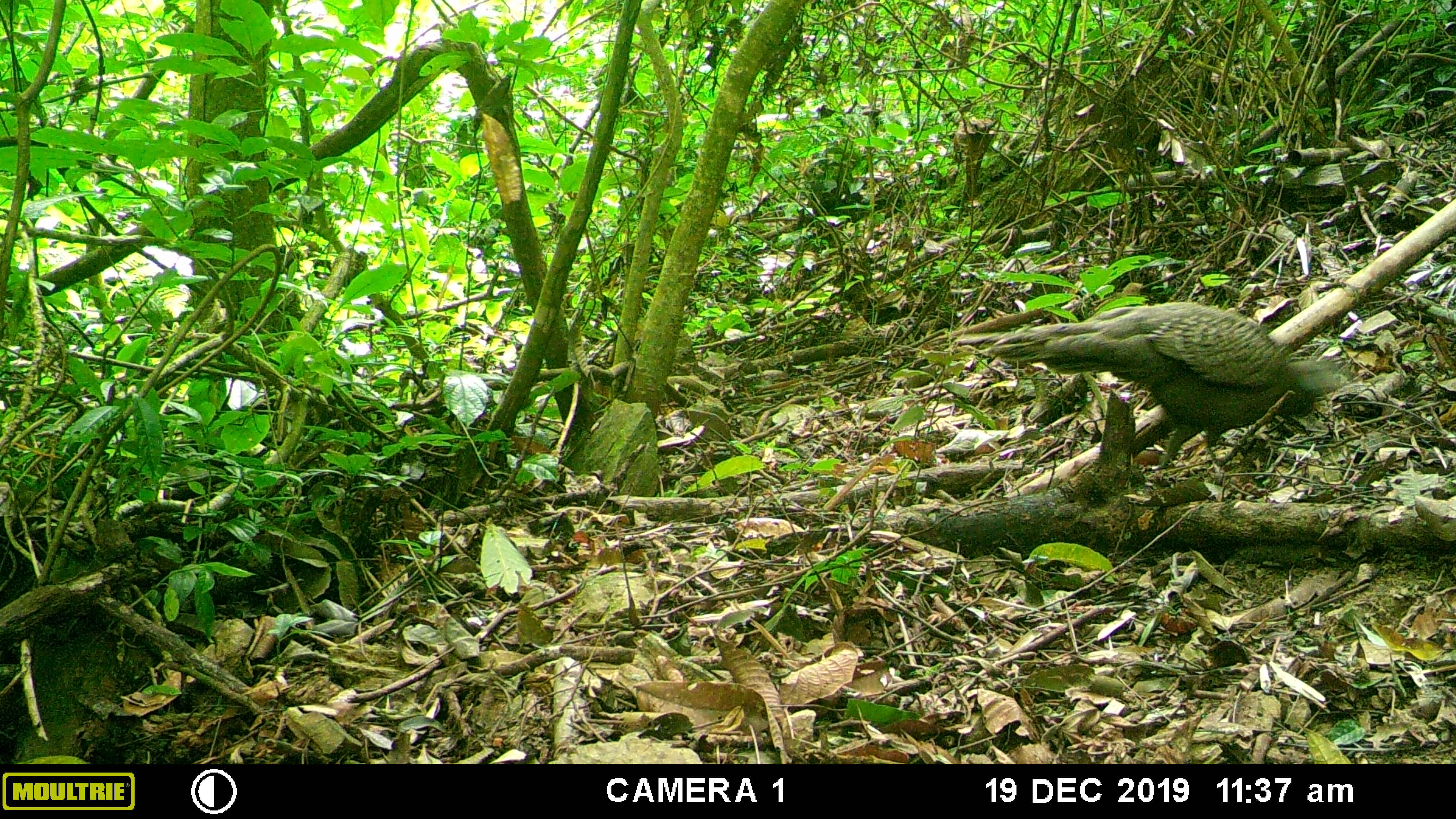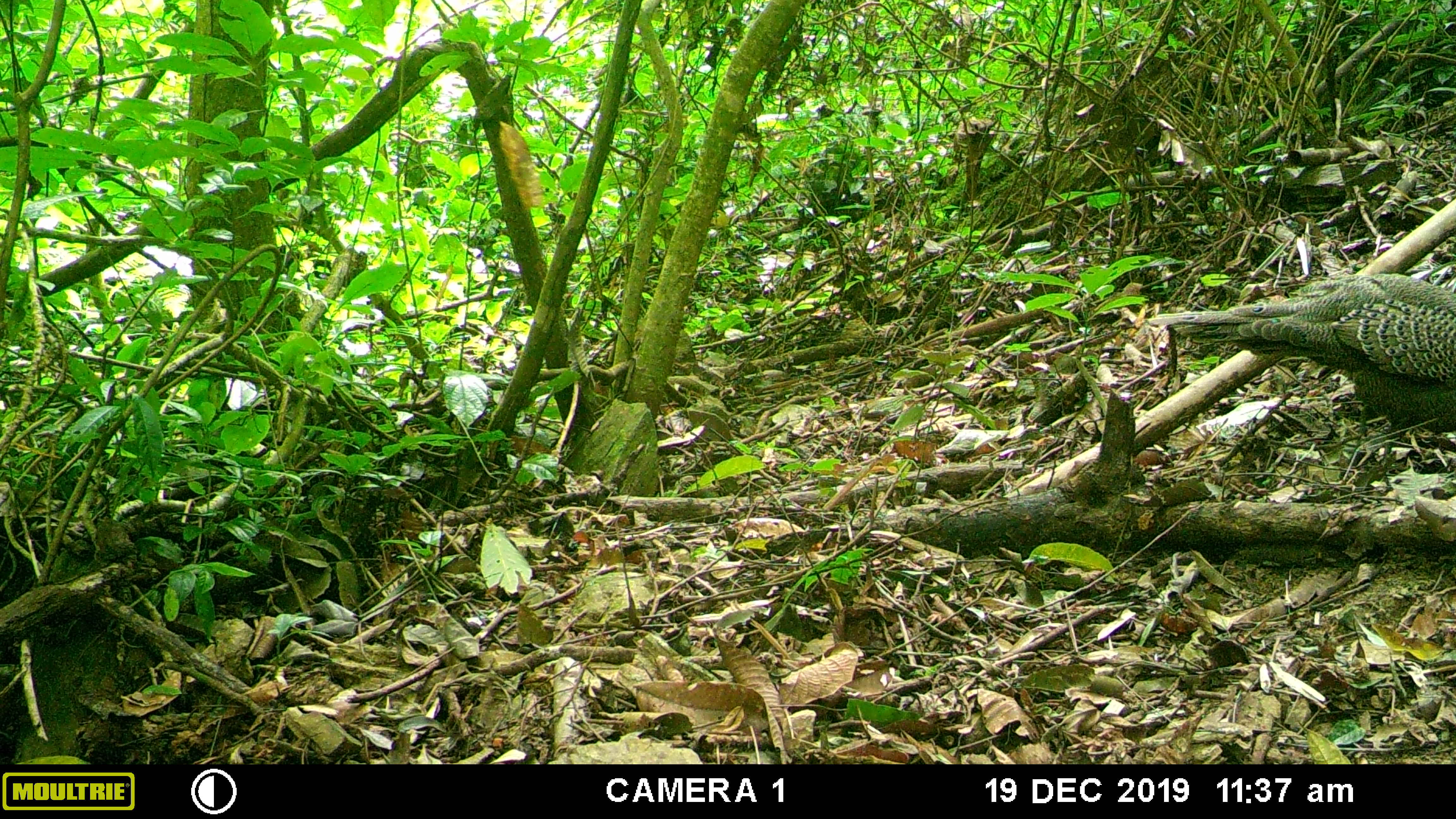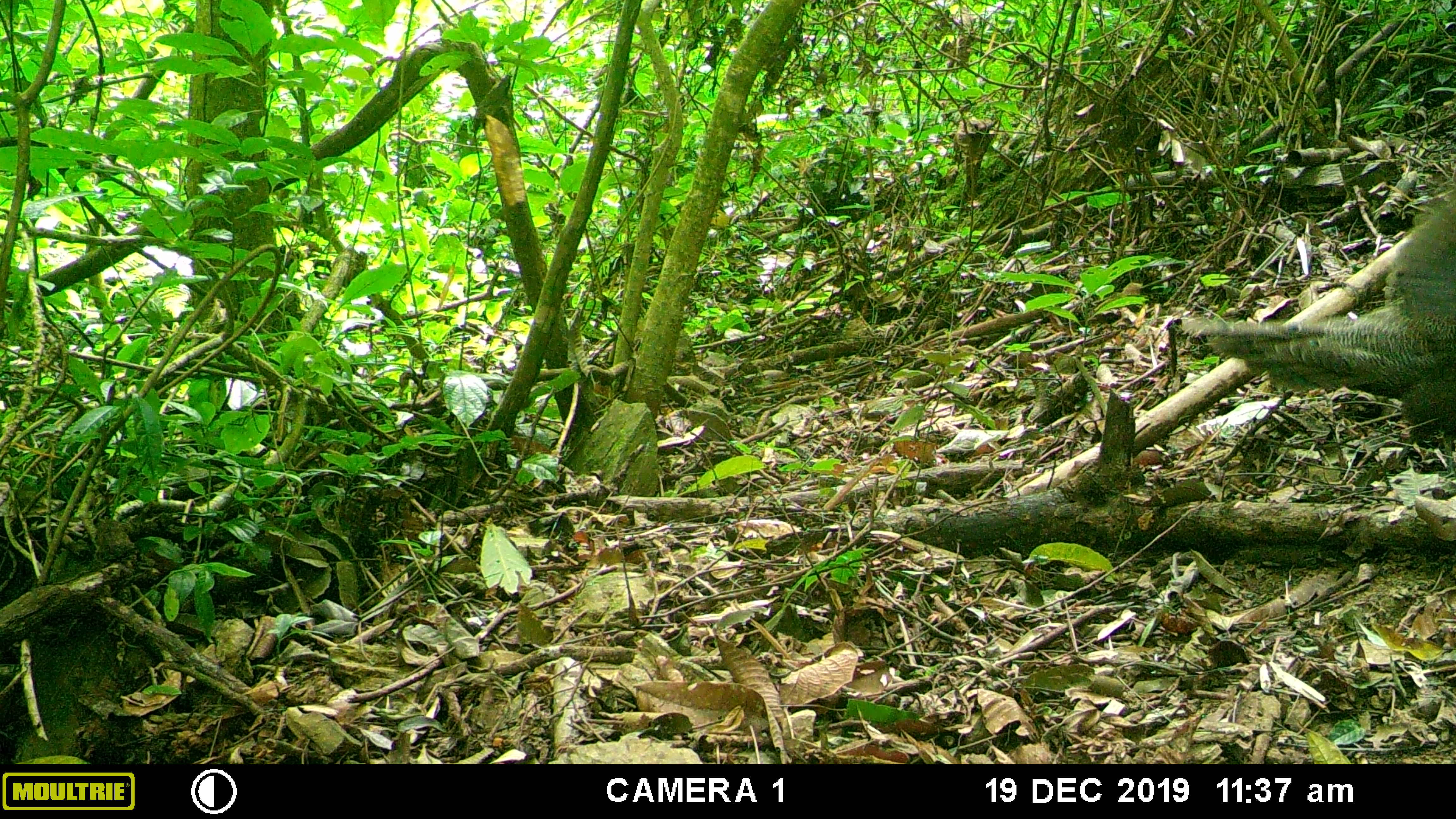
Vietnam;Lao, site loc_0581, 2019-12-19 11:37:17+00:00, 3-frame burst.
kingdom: Animalia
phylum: Chordata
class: Aves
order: Galliformes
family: Phasianidae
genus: Polyplectron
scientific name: Polyplectron bicalcaratum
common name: gray peacock-pheasant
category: grey peacock pheasant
Grey peacock pheasant (gray peacock-pheasant) (Polyplectron bicalcaratum). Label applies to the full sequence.